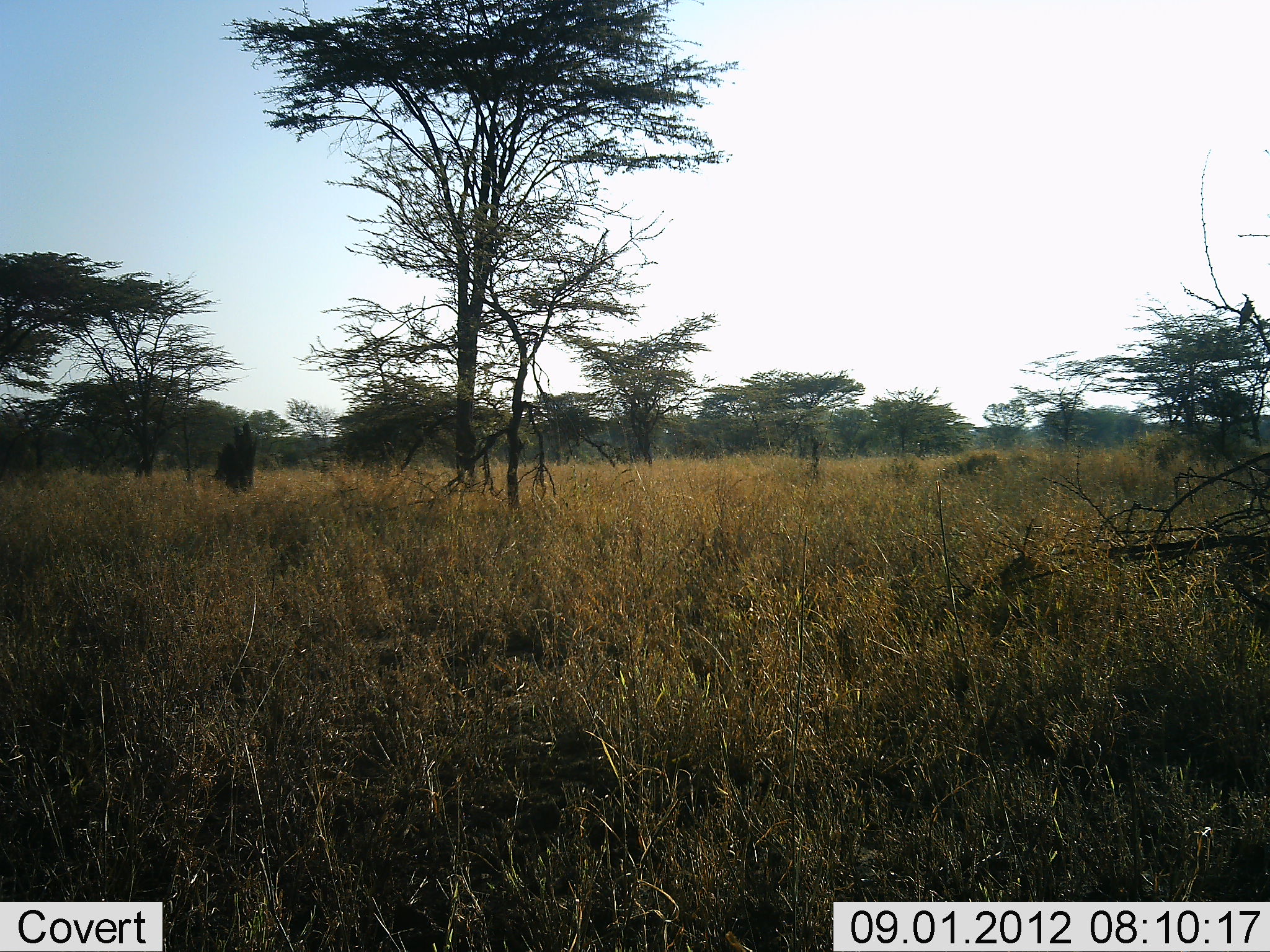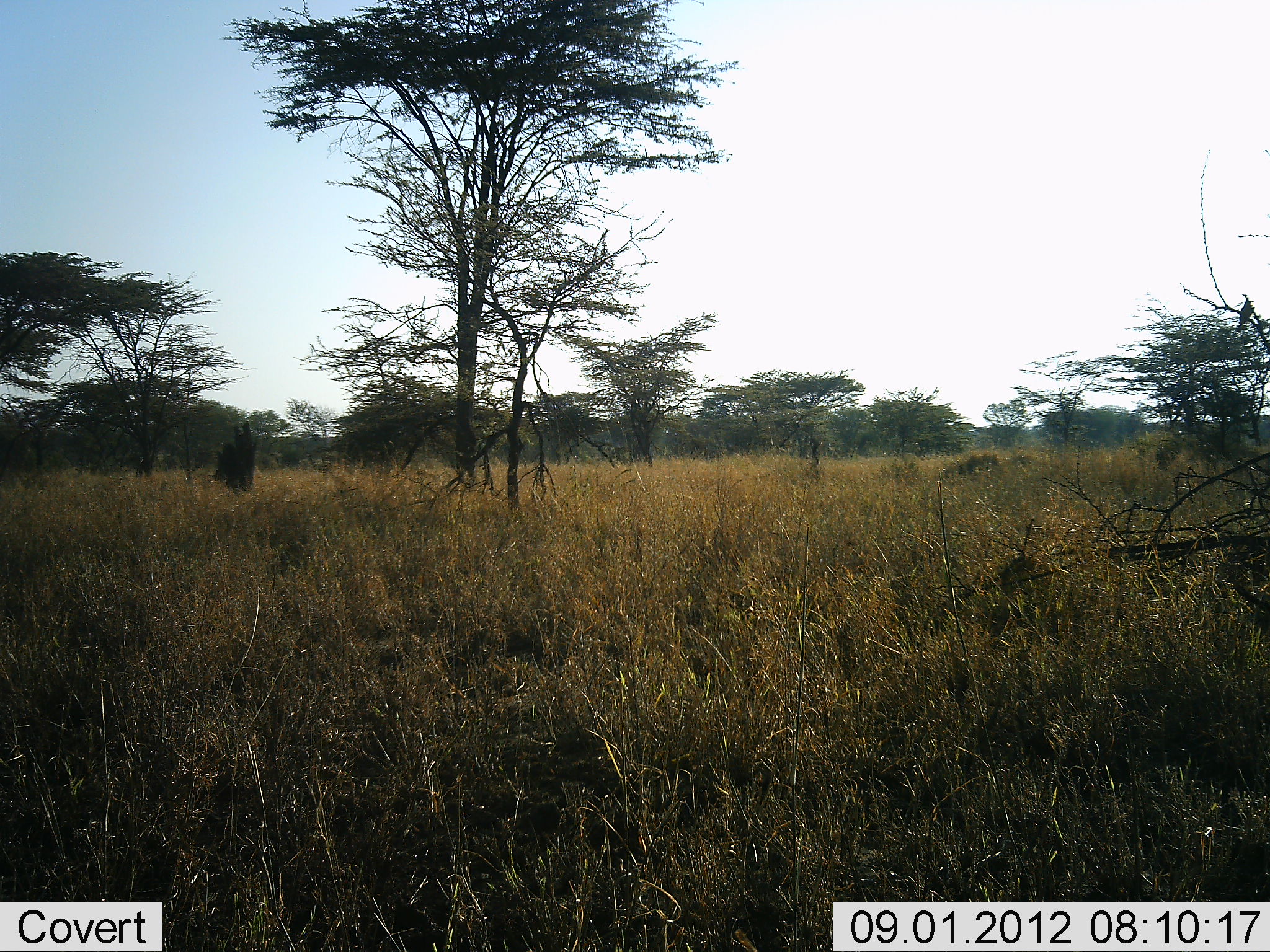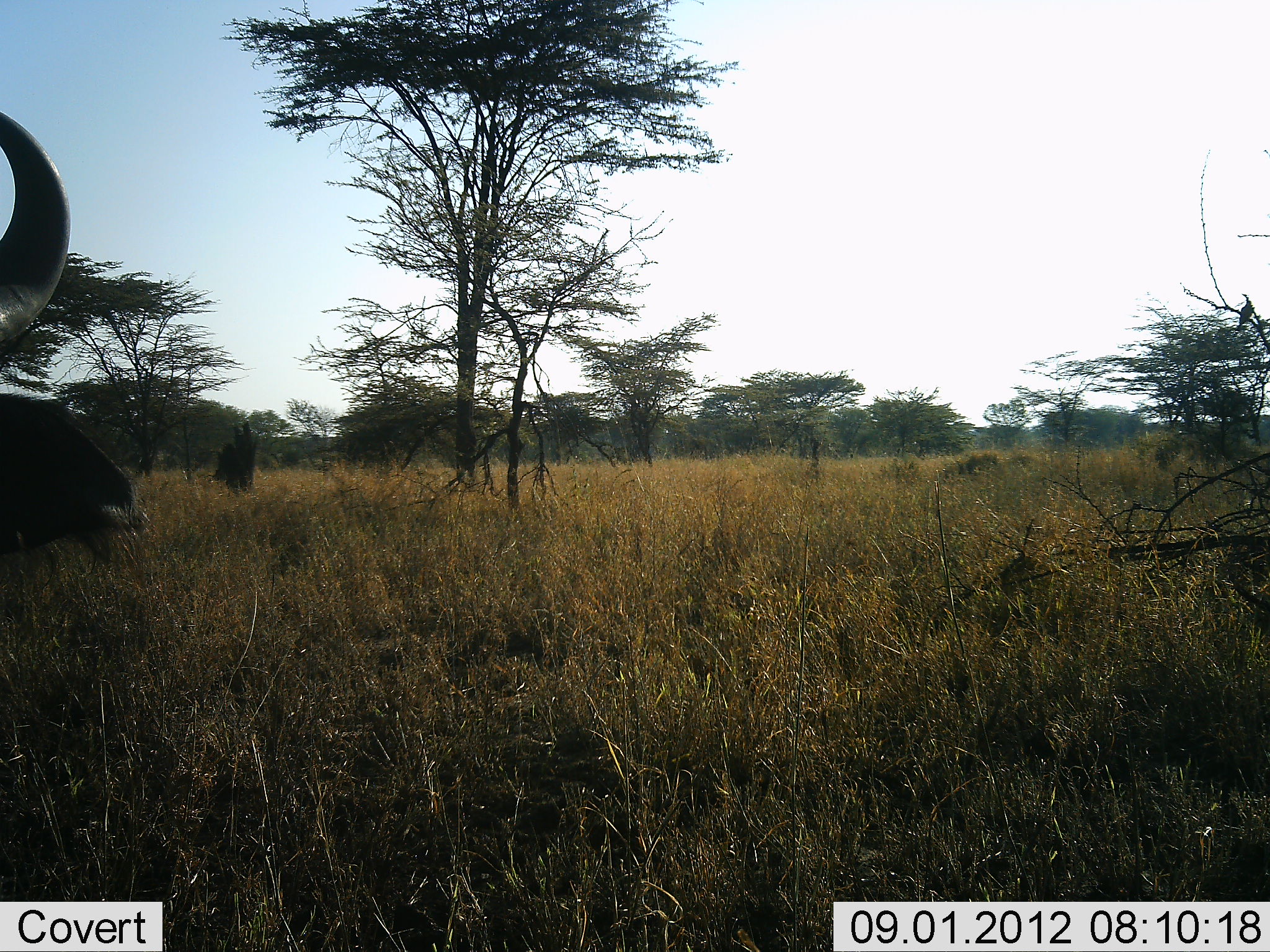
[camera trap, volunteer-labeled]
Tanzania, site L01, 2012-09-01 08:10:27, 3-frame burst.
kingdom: Animalia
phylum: Chordata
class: Mammalia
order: Artiodactyla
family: Bovidae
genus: Syncerus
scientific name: Syncerus caffer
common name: cape buffalo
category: buffalo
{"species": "buffalo (cape buffalo) (Syncerus caffer)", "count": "1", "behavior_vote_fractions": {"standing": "0%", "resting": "0%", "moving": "100%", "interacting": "0%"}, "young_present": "0%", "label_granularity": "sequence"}